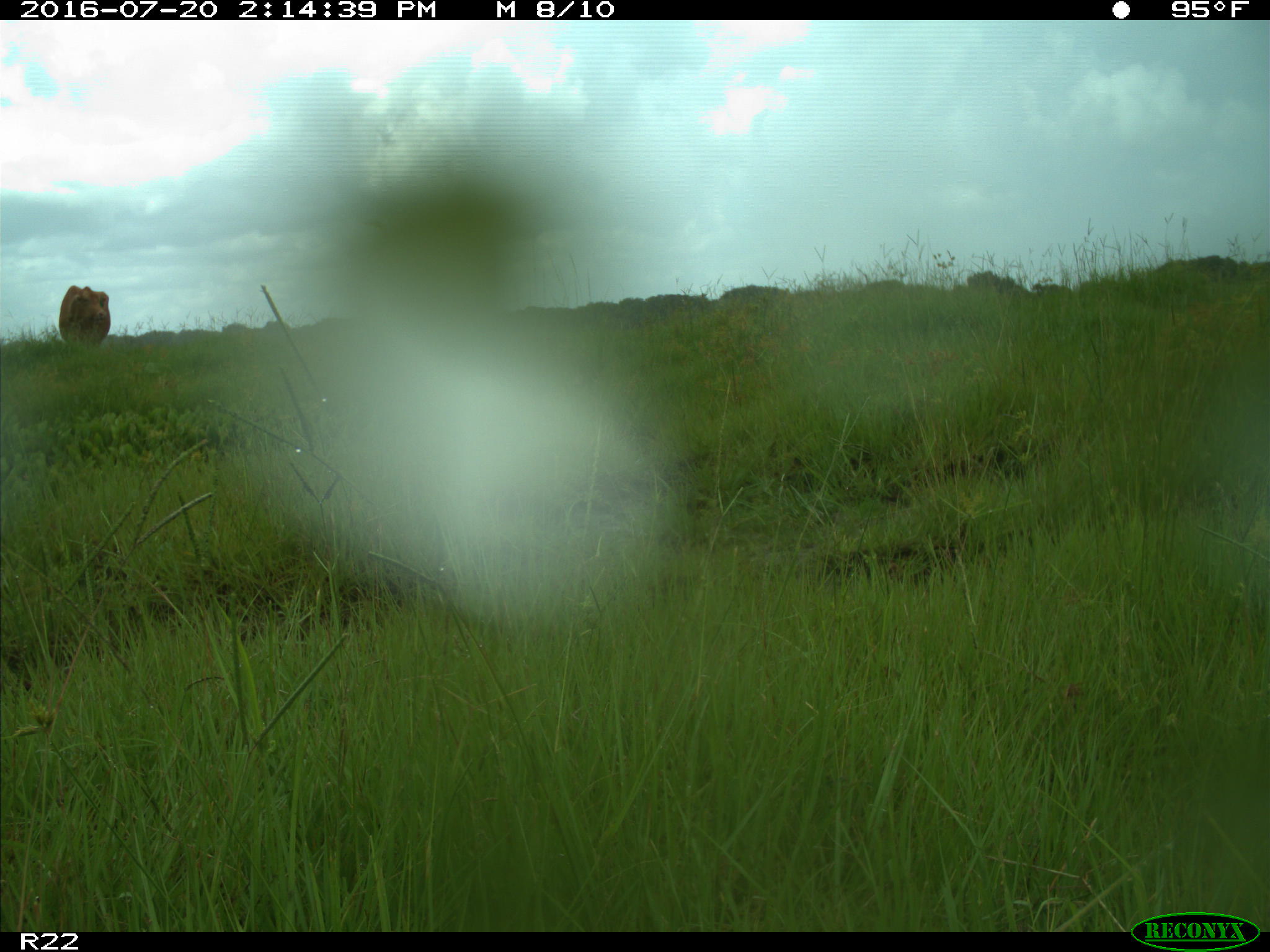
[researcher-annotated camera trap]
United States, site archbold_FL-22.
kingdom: Animalia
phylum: Chordata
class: Mammalia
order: Artiodactyla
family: Bovidae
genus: Bos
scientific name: Bos taurus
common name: domestic cow